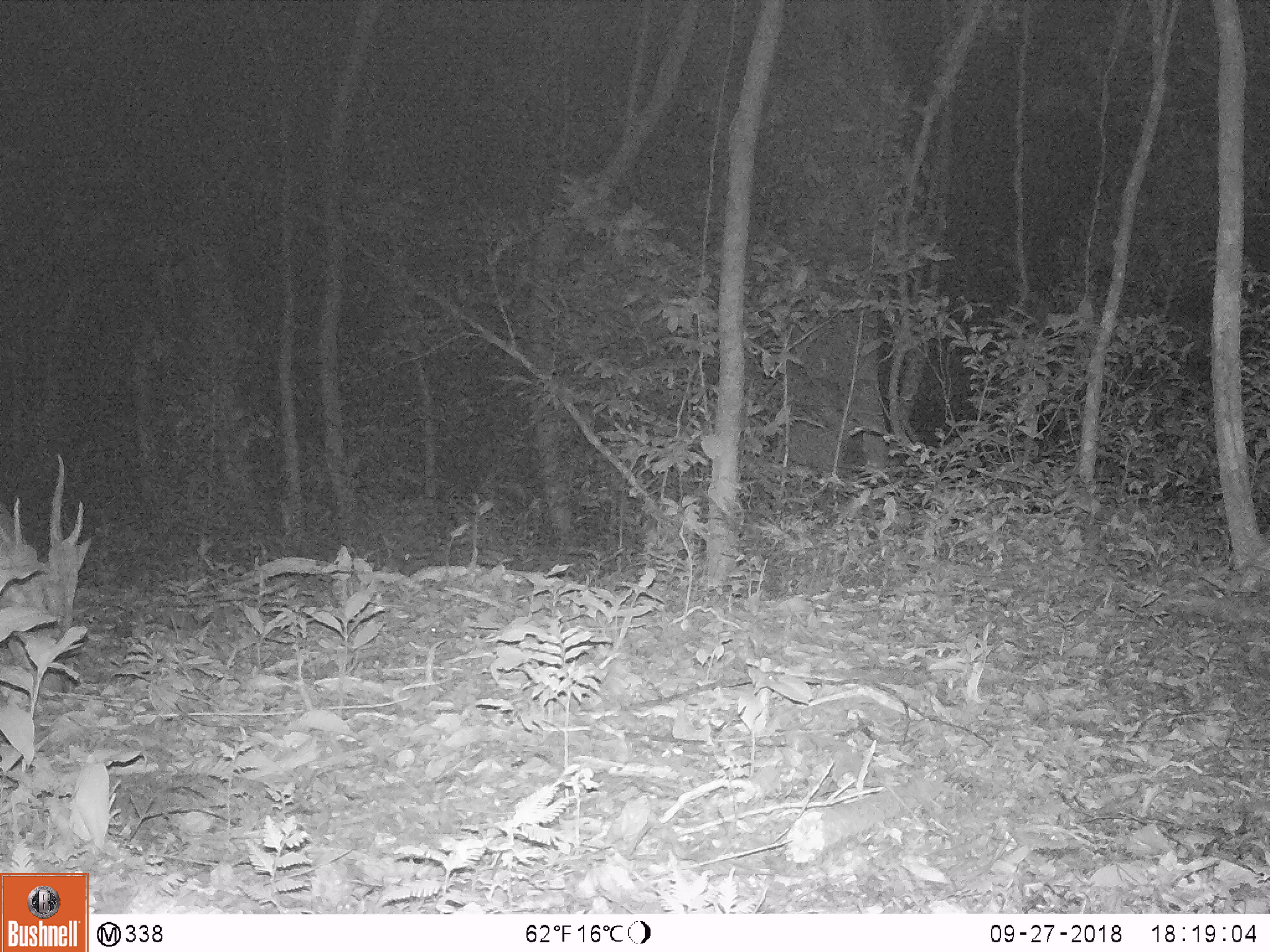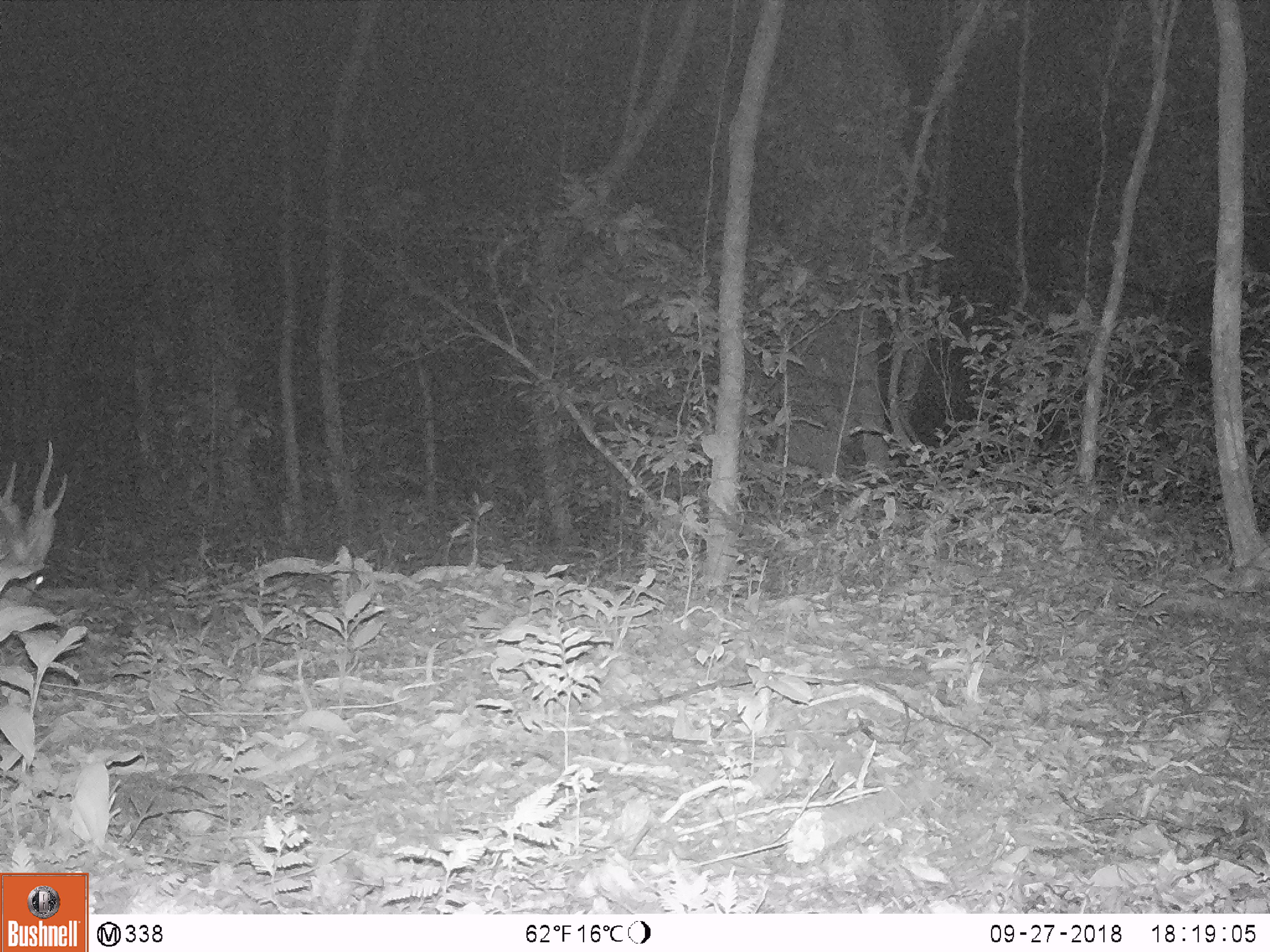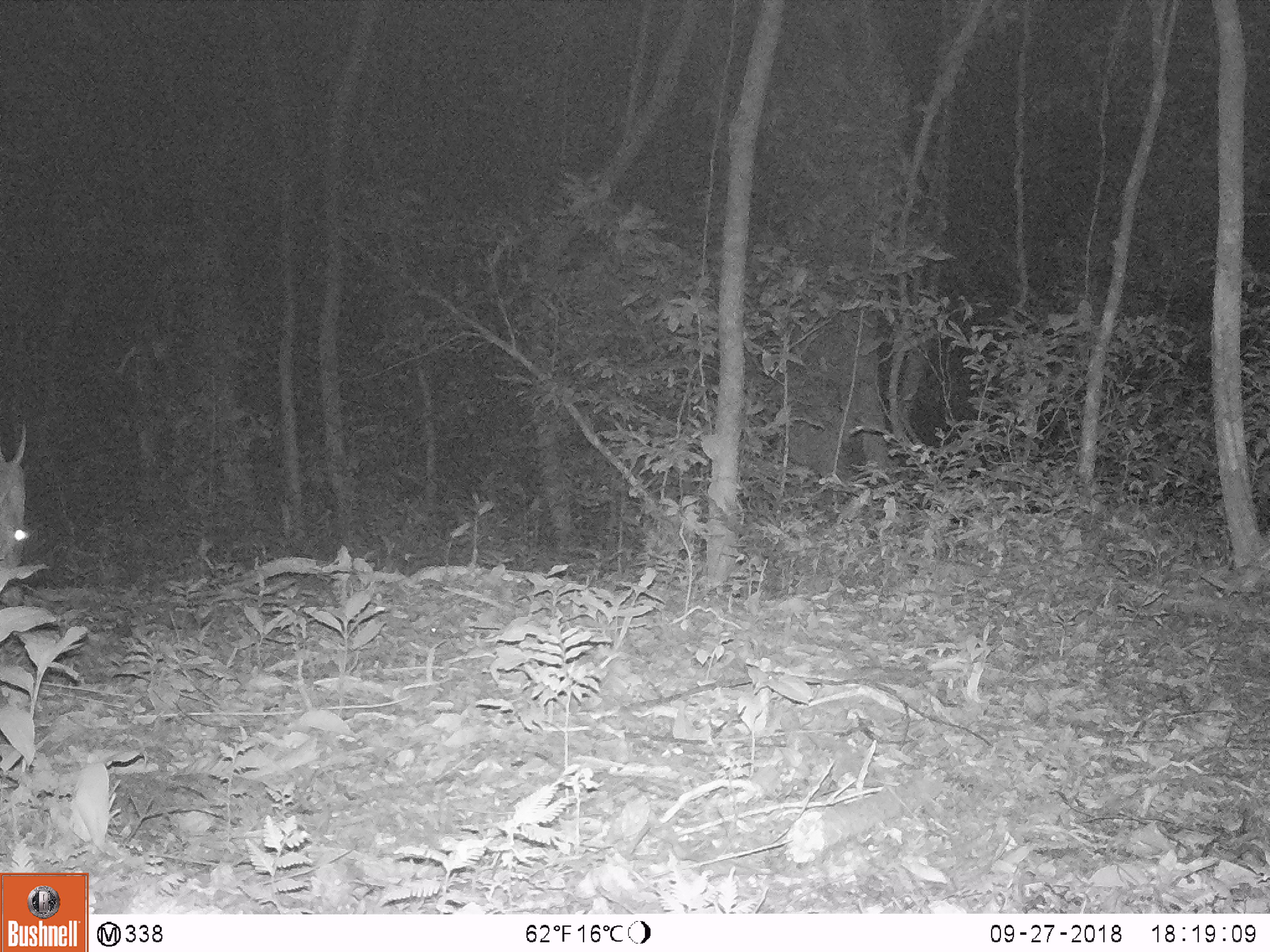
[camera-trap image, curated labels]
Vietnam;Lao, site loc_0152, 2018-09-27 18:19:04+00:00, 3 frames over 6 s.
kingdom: Animalia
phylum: Chordata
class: Mammalia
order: Artiodactyla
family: Cervidae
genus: Muntiacus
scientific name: Muntiacus vuquangensis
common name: large-antlered muntjac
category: large antlered muntjac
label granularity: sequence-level